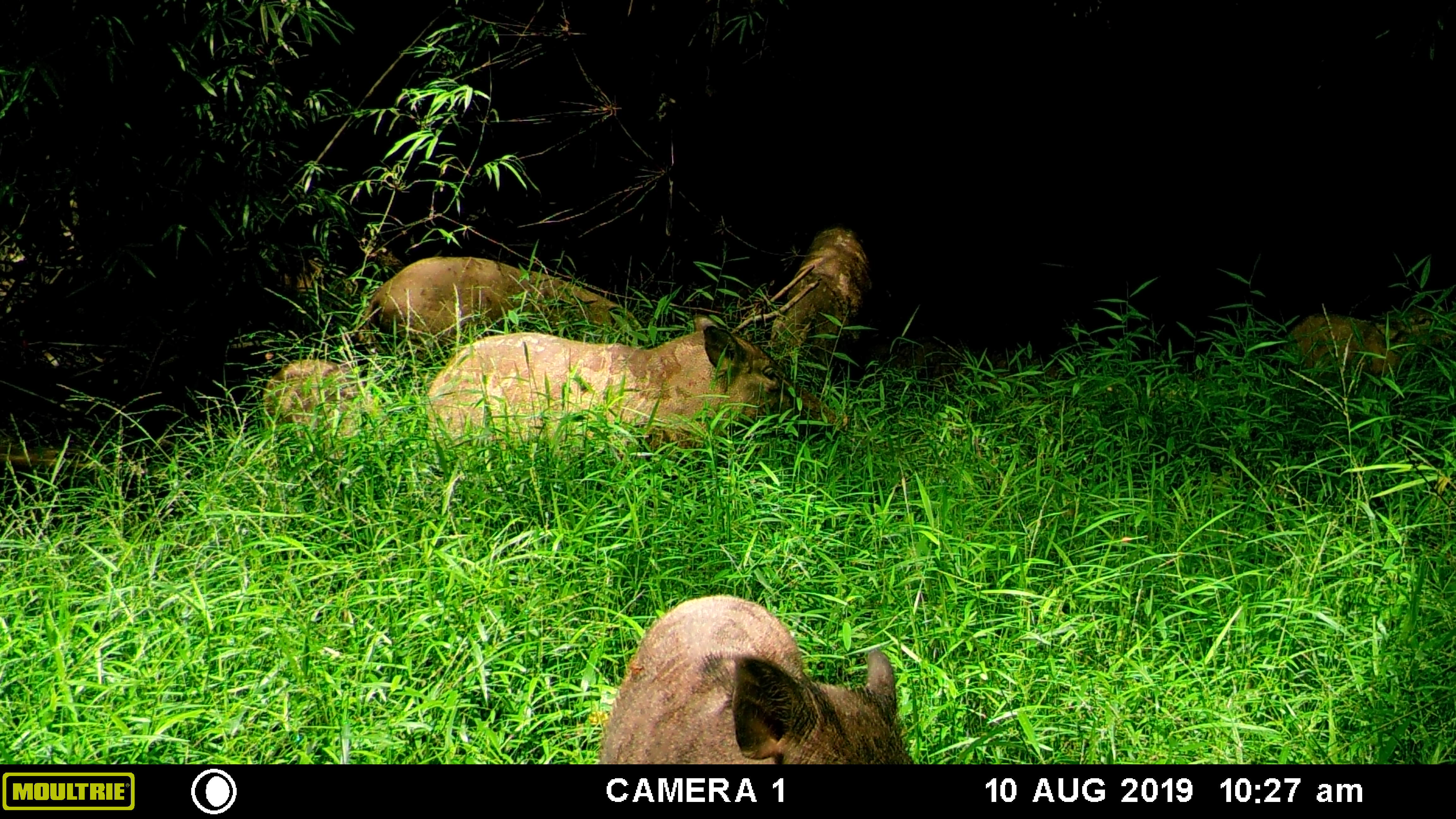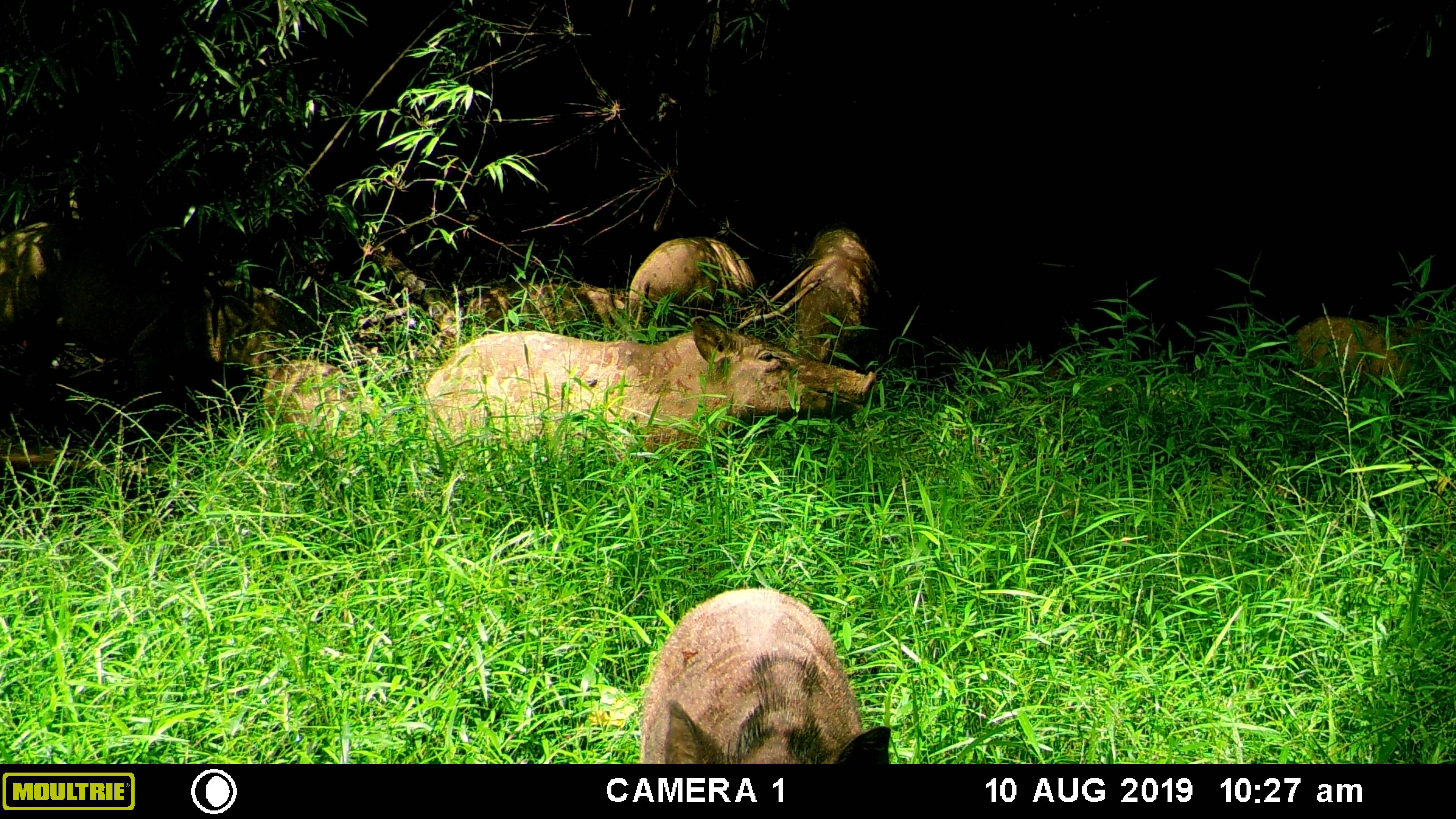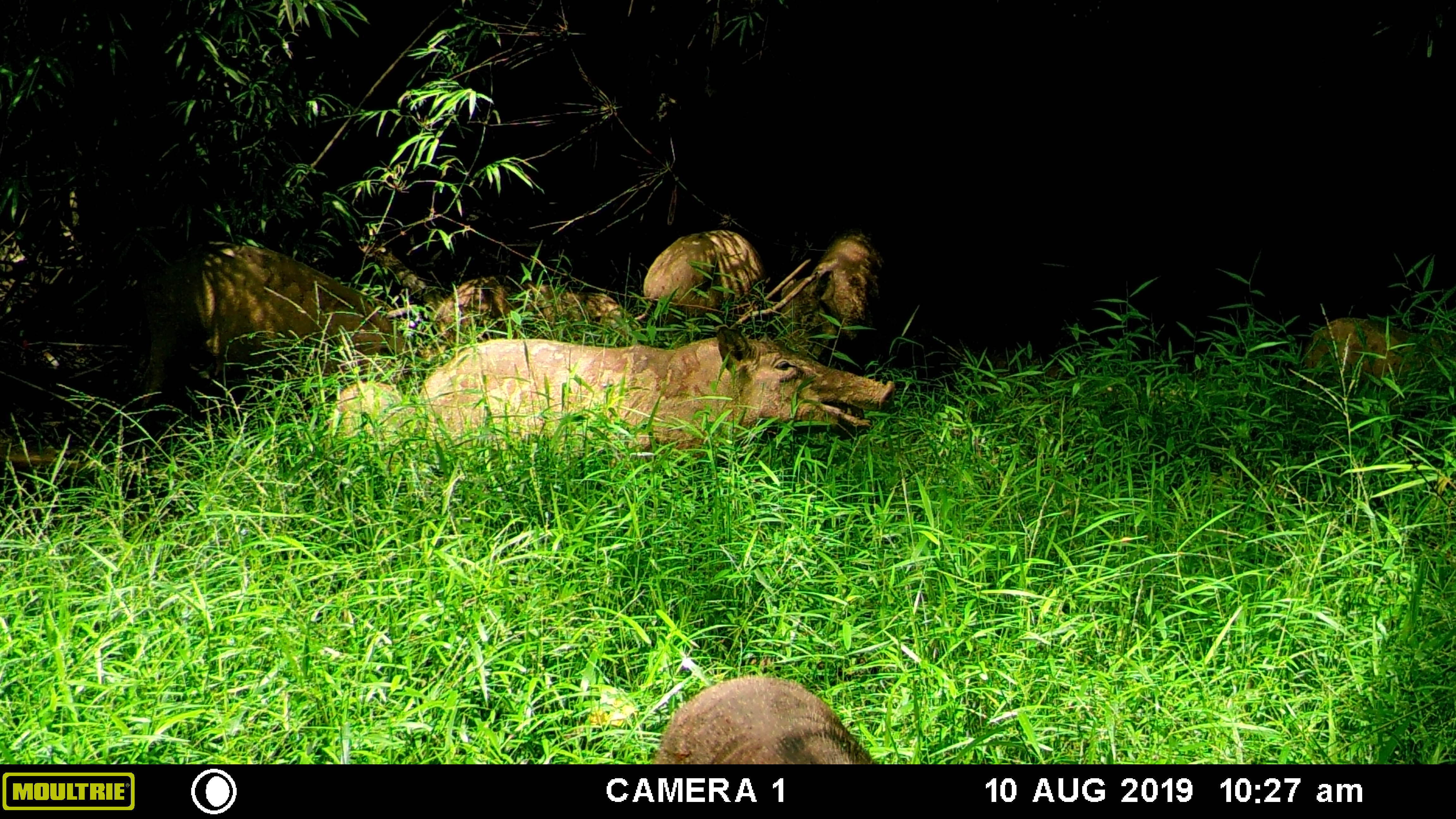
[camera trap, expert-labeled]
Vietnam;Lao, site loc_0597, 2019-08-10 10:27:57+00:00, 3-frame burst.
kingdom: Animalia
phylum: Chordata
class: Mammalia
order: Artiodactyla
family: Suidae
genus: Sus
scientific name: Sus scrofa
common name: eurasian wild pig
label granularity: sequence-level